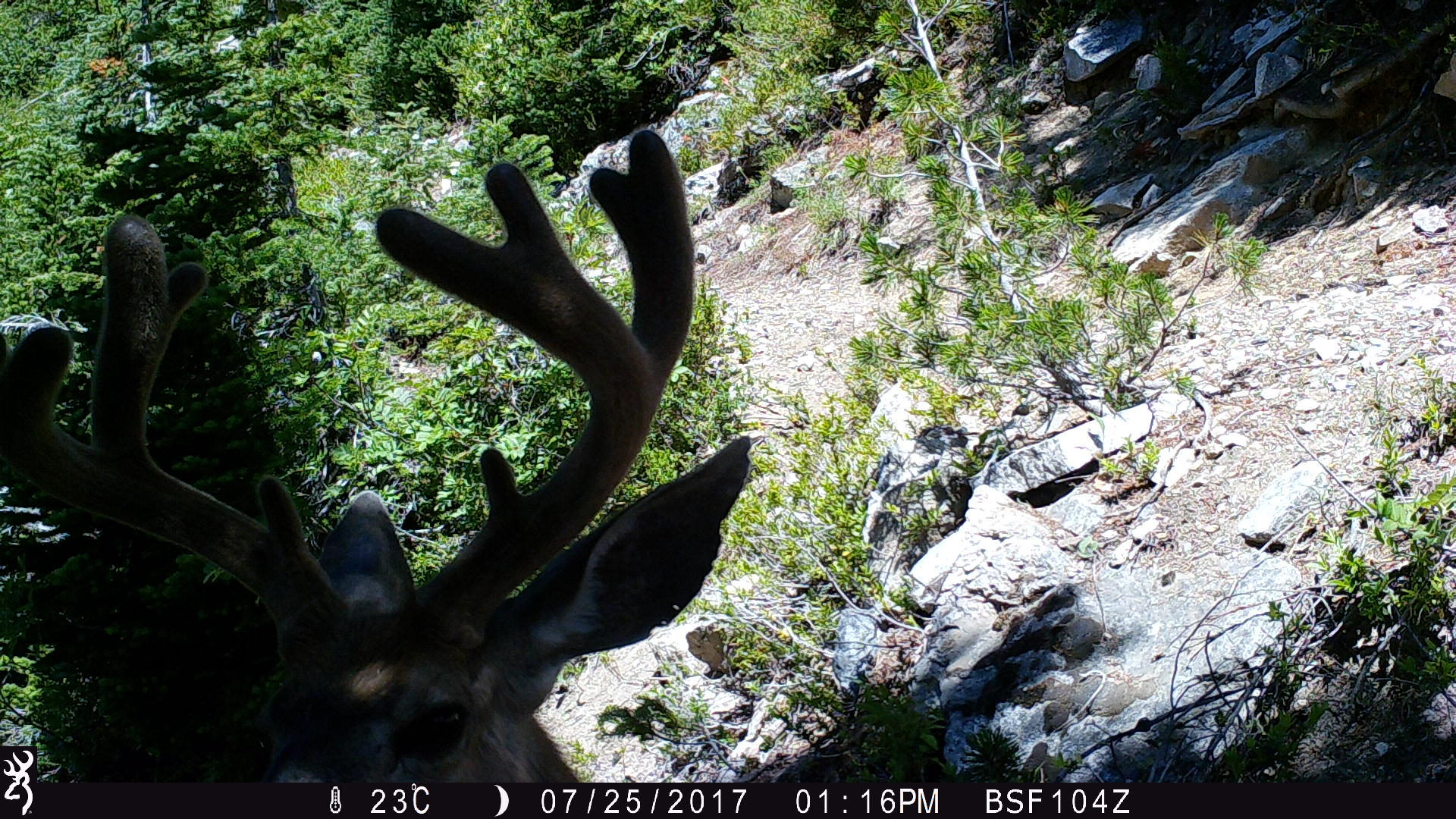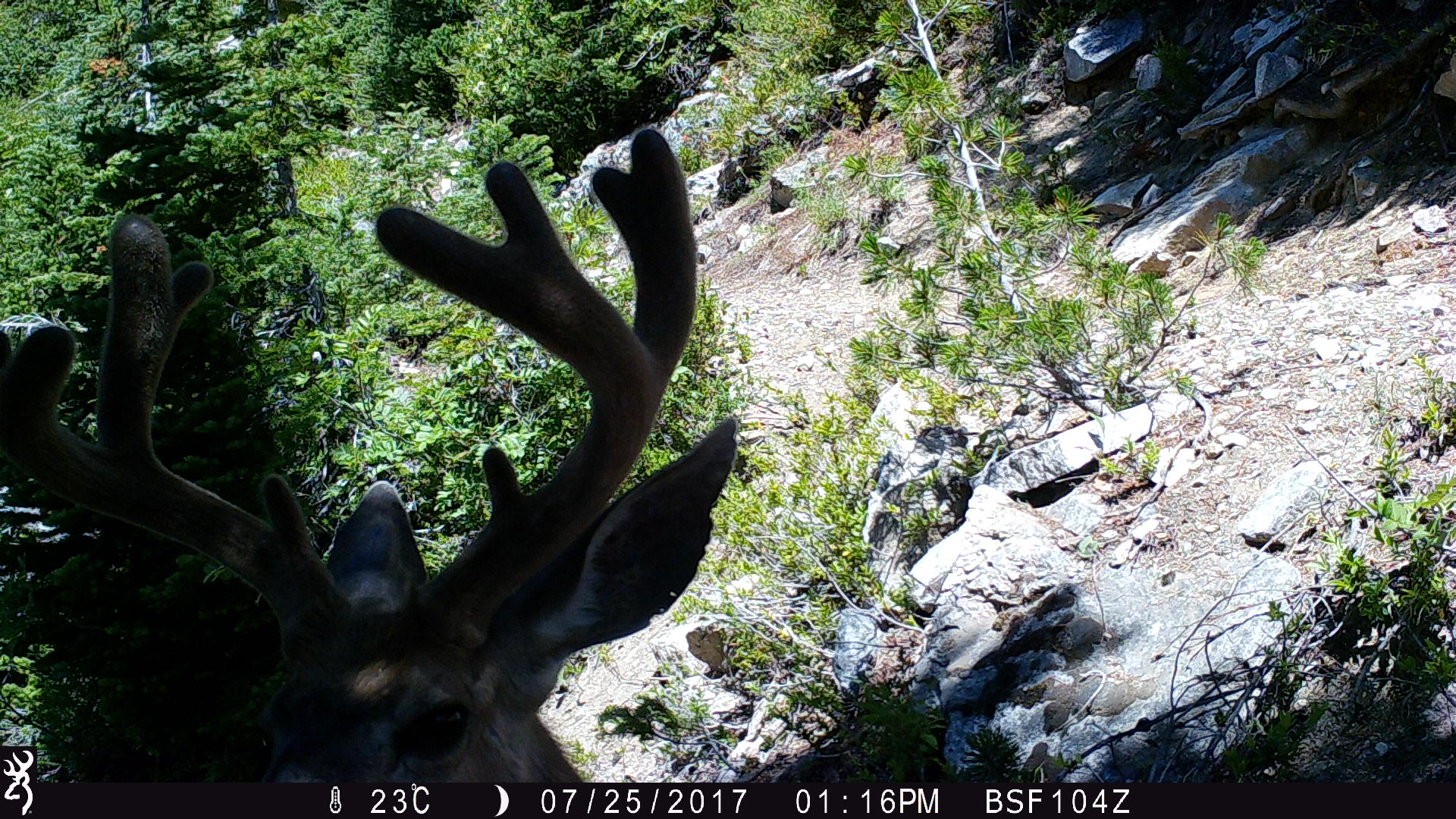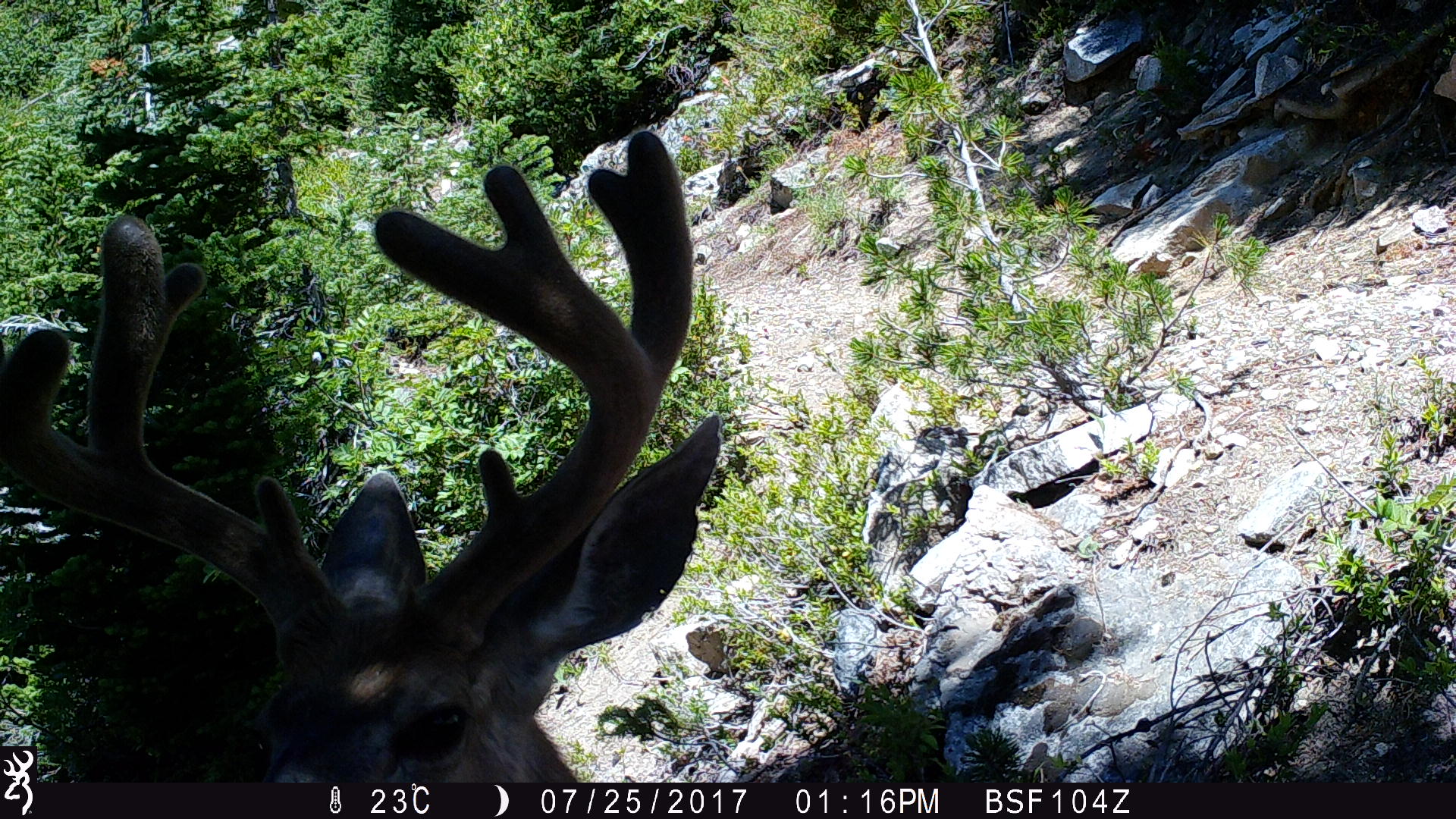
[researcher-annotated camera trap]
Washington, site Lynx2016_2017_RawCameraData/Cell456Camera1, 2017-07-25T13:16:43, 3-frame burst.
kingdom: Animalia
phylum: Chordata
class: Mammalia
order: Artiodactyla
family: Cervidae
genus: Odocoileus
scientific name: Odocoileus hemionus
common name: mule deer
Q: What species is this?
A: Odocoileus hemionus (mule deer).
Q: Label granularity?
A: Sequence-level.